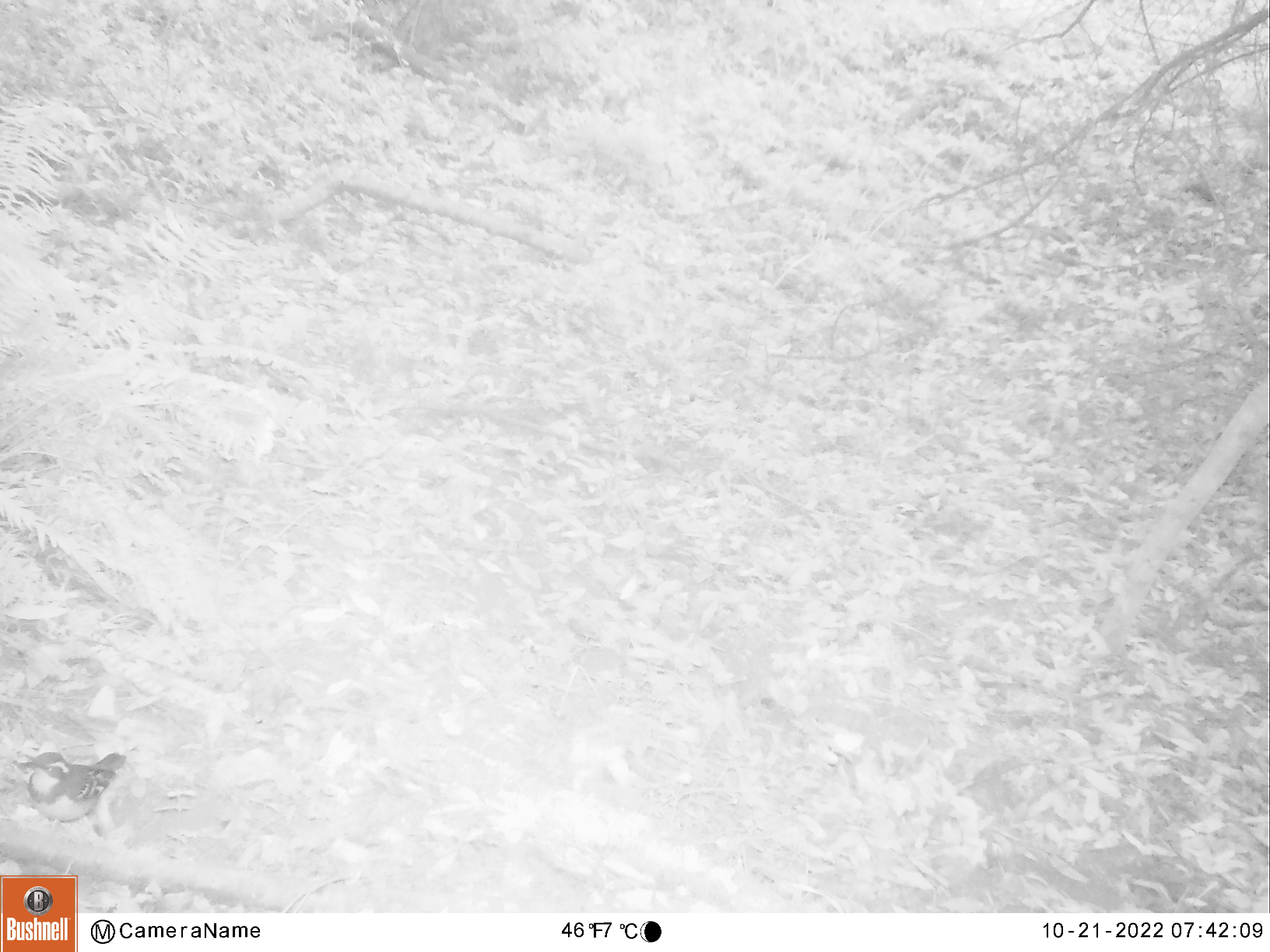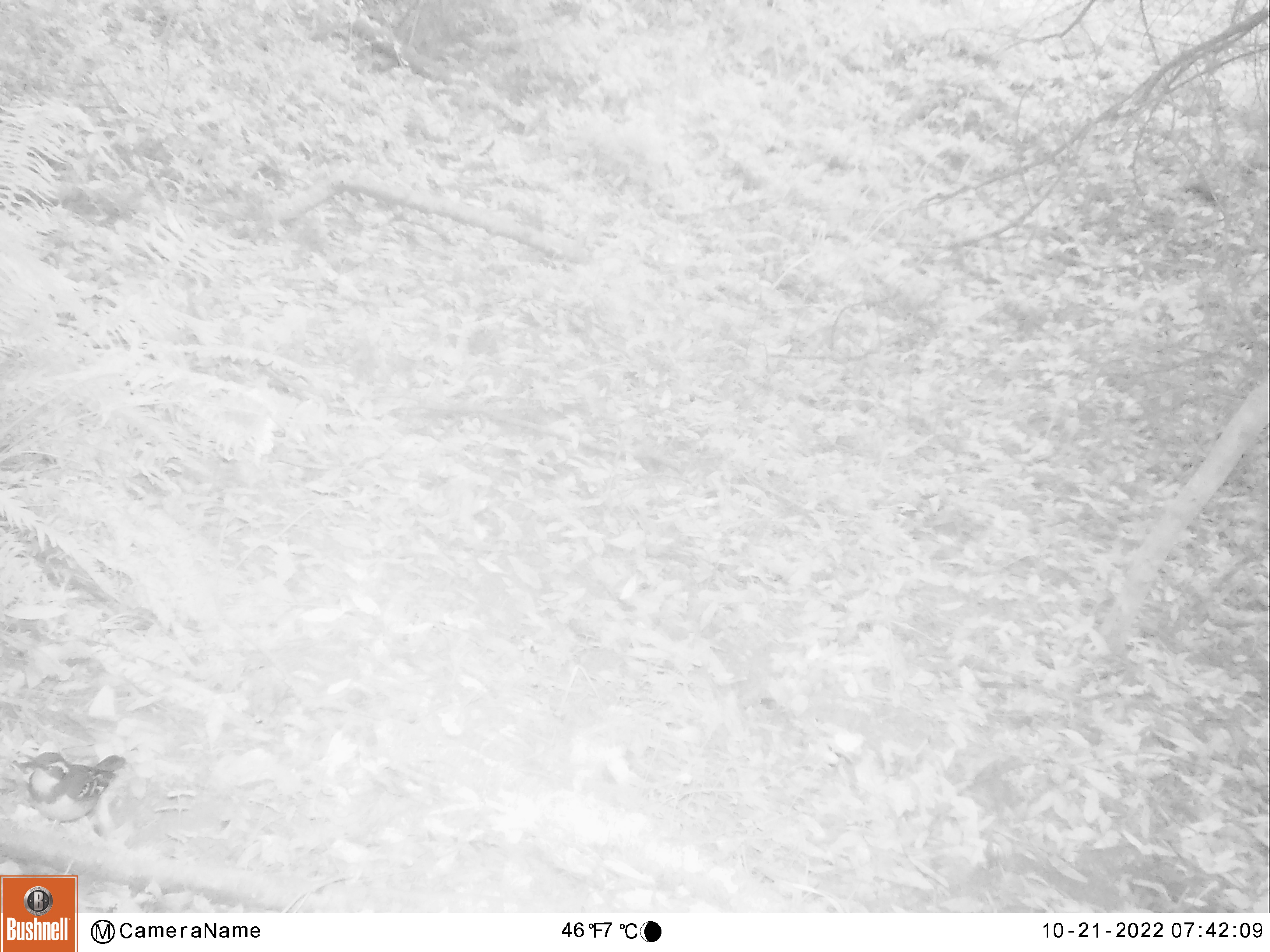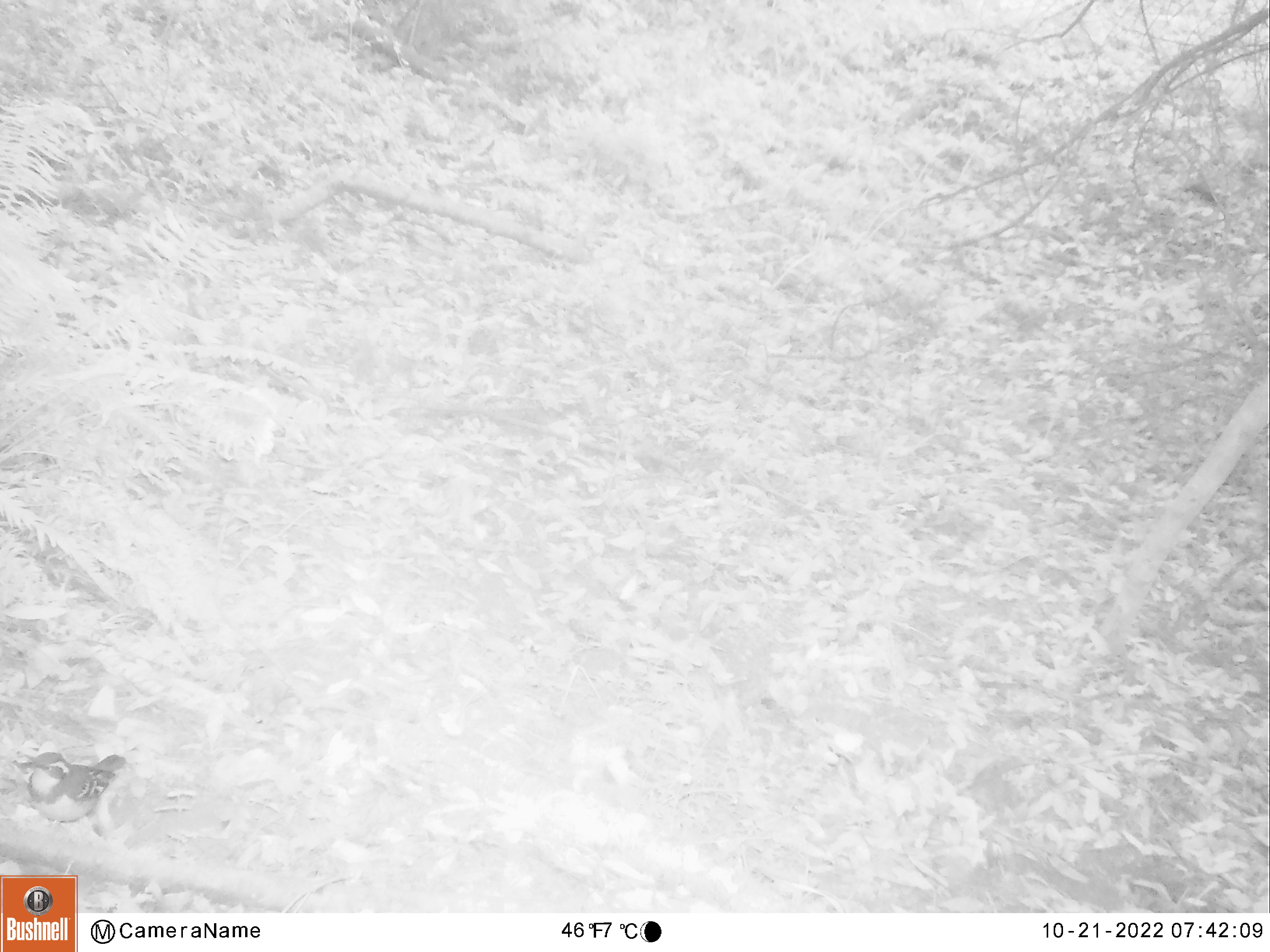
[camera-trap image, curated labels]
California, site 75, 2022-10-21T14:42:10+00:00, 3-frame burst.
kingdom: Animalia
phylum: Chordata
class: Aves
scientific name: Aves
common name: bird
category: unknown bird